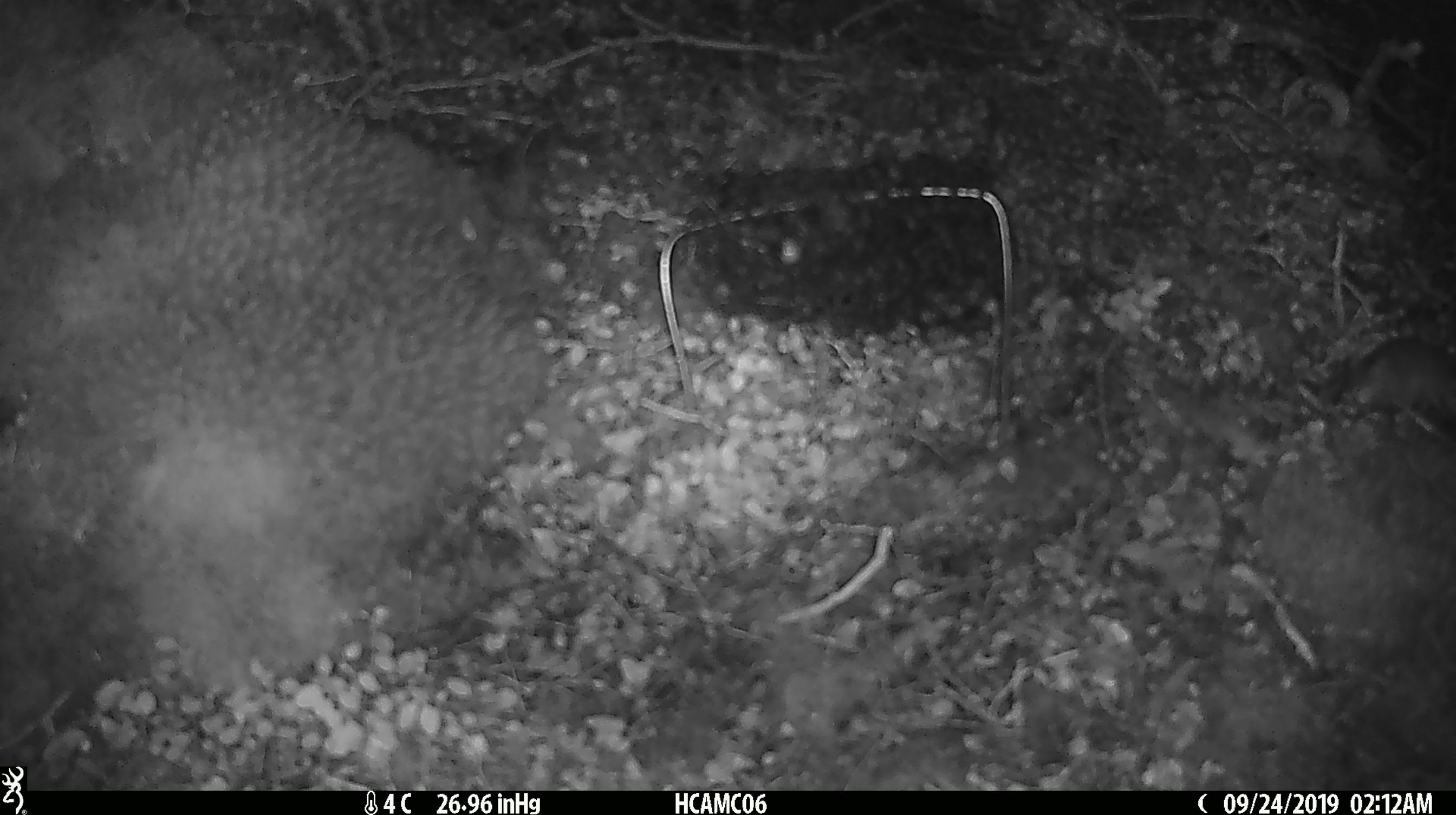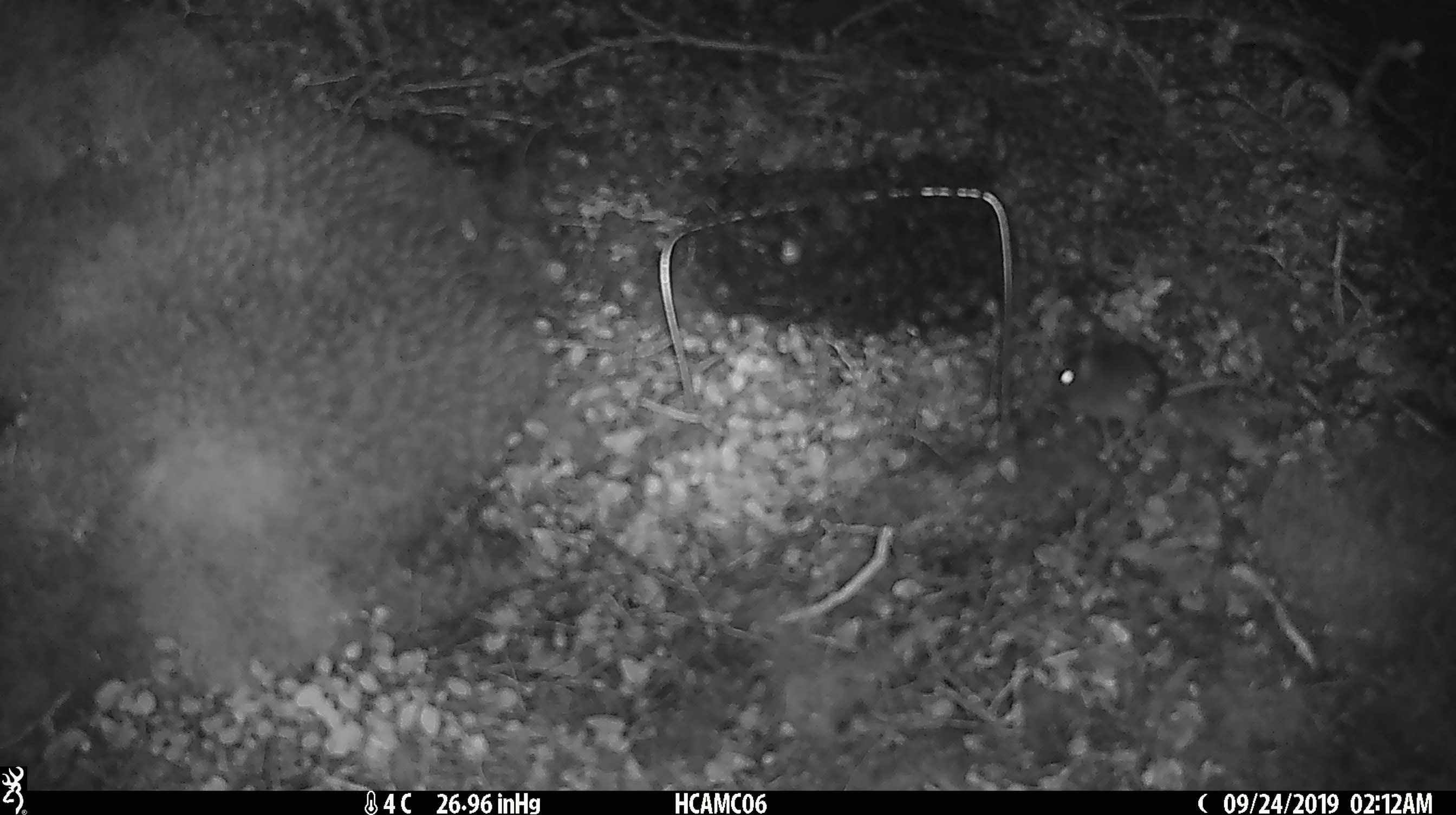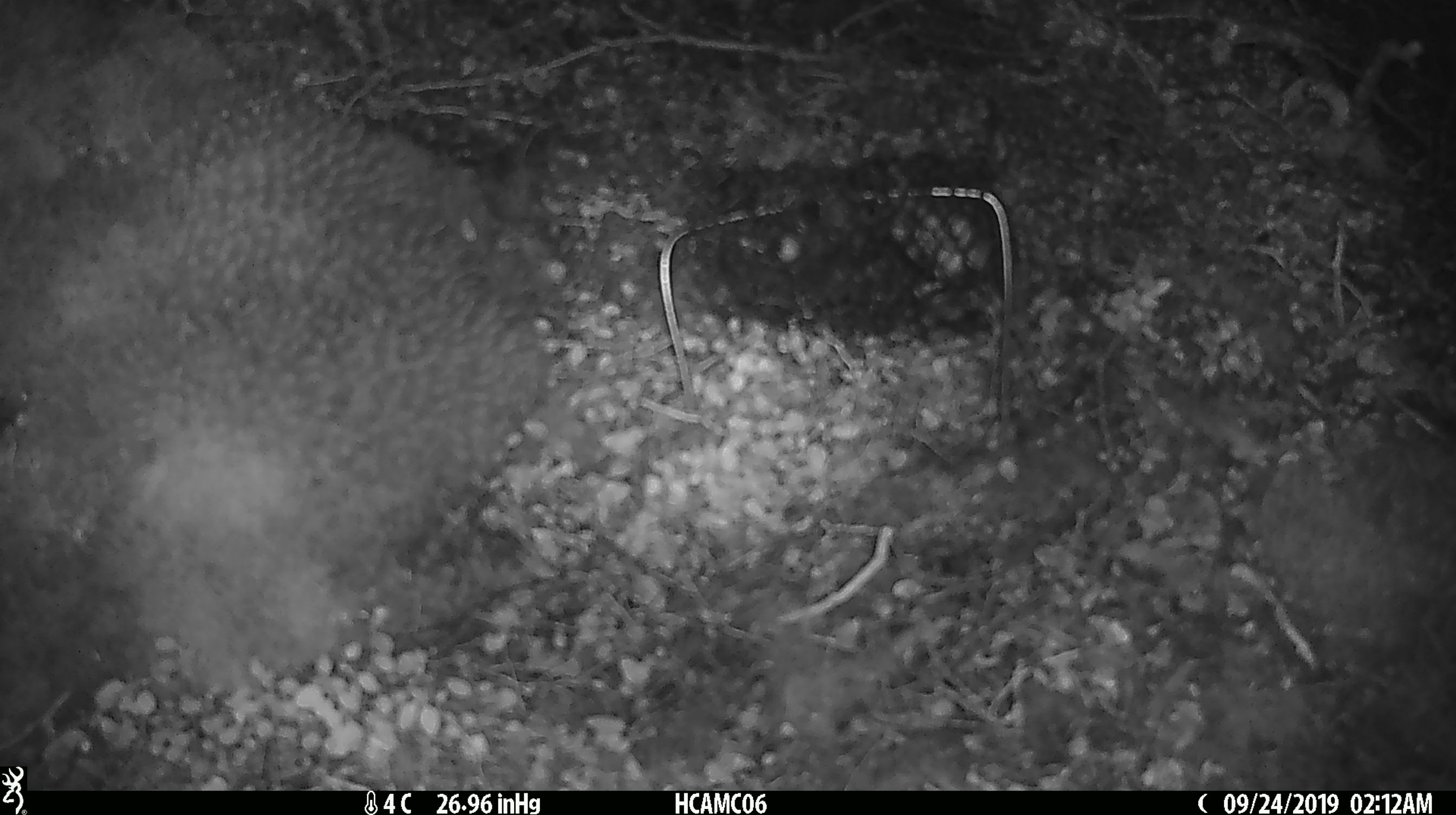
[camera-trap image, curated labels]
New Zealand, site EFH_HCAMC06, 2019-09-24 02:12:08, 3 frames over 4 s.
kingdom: Animalia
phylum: Chordata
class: Mammalia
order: Rodentia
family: Muridae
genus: Mus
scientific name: Mus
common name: mouse